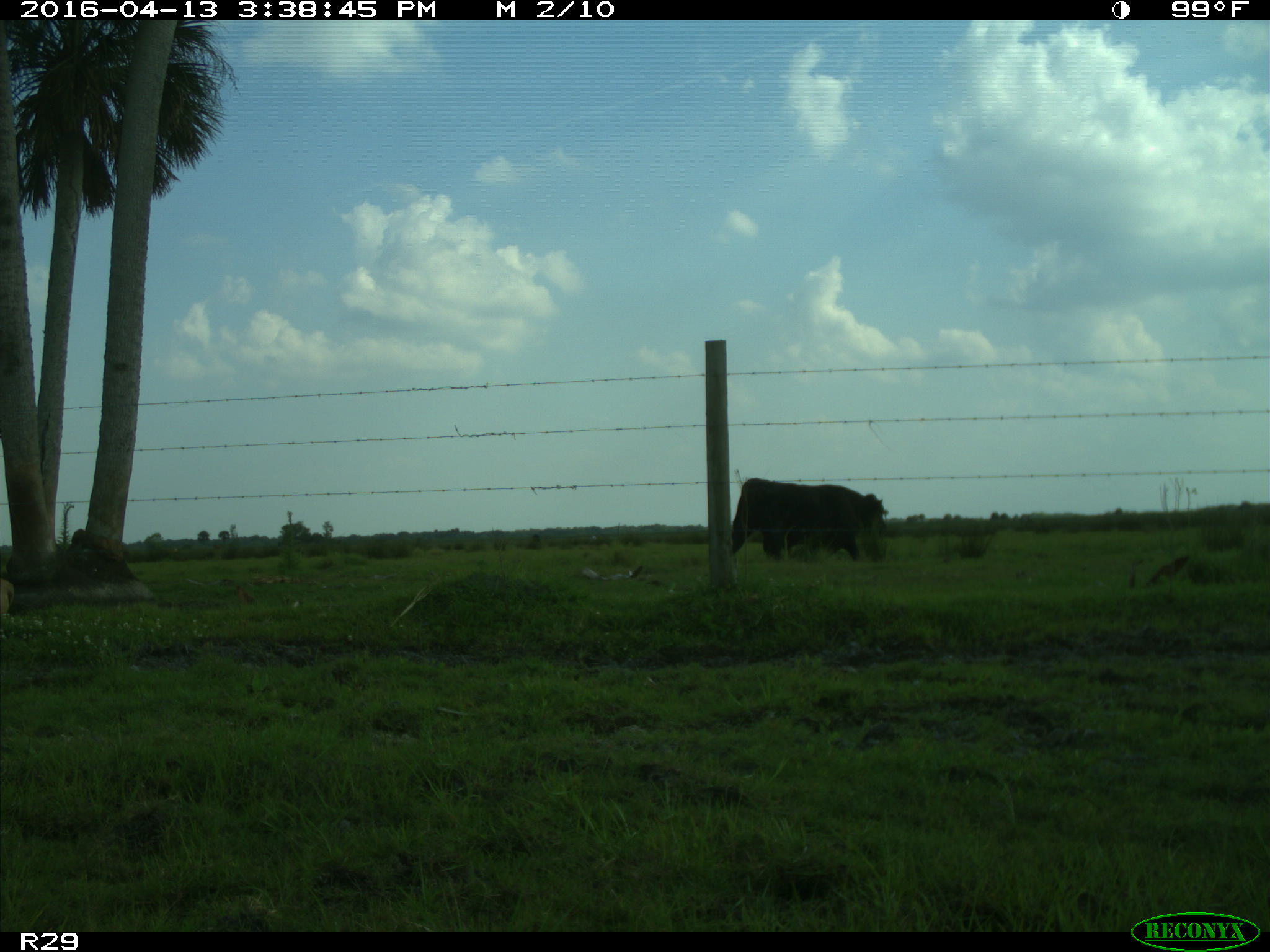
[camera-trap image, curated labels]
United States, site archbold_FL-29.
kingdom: Animalia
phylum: Chordata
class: Mammalia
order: Artiodactyla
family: Bovidae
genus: Bos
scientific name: Bos taurus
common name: domestic cow